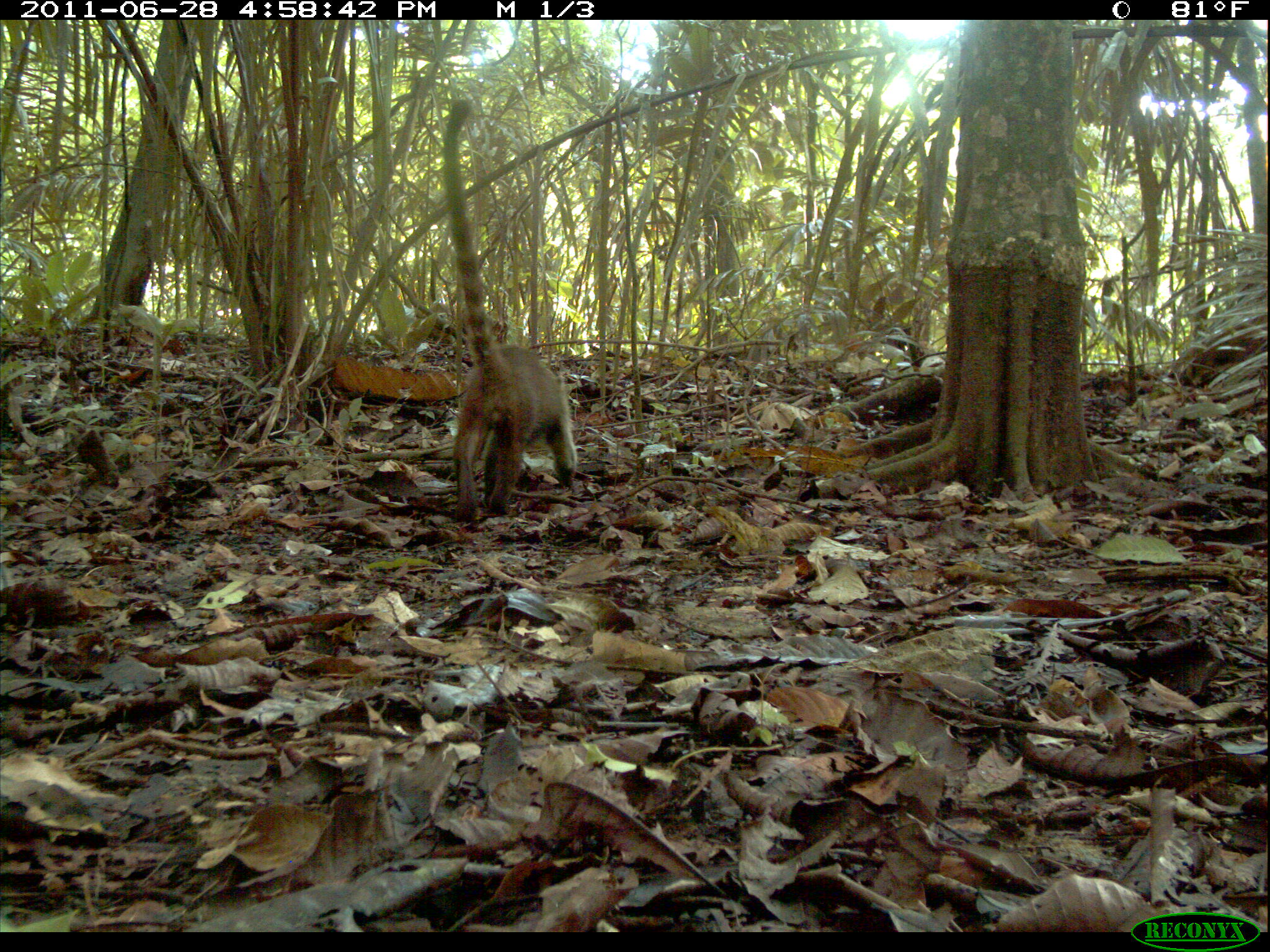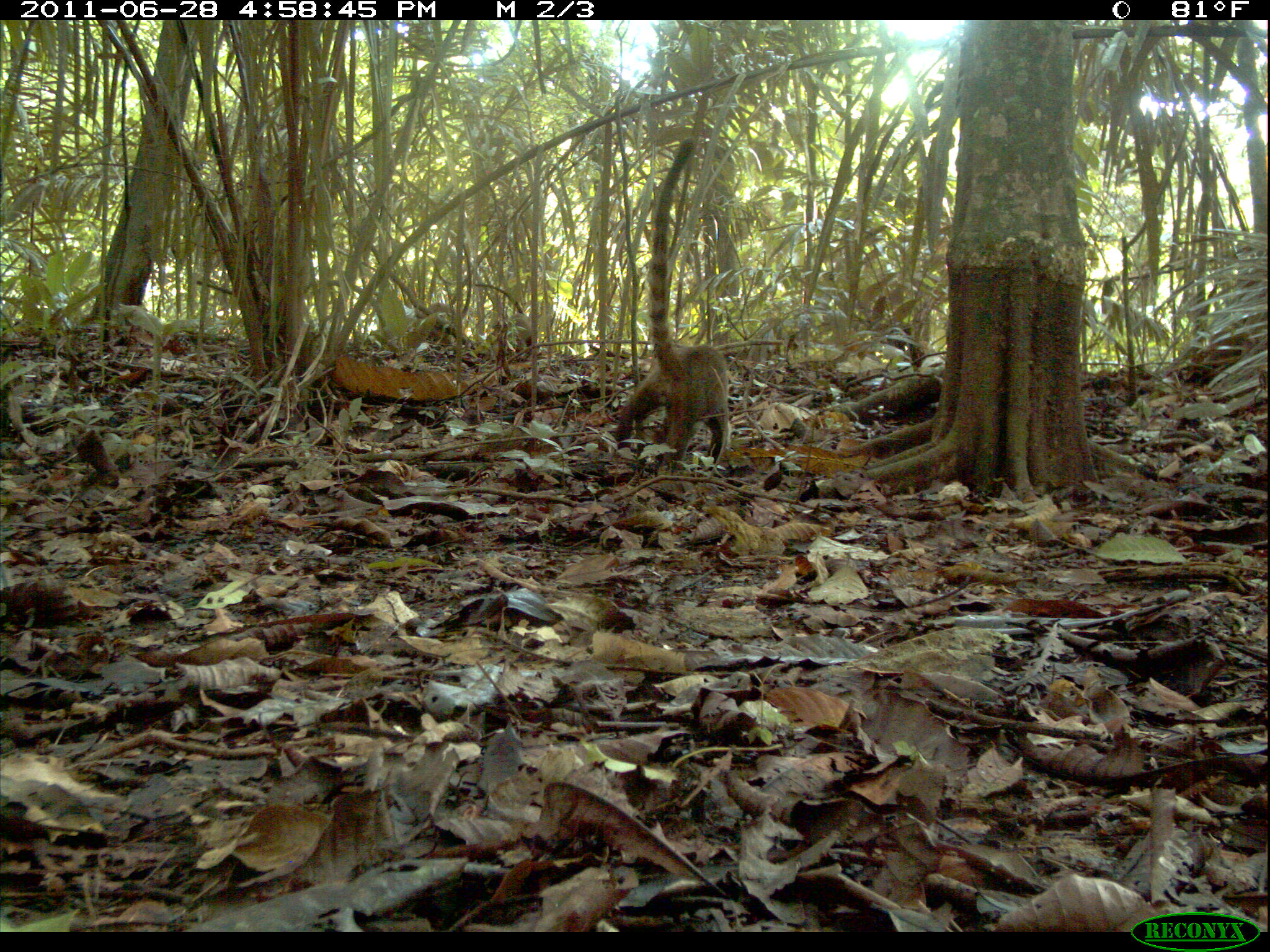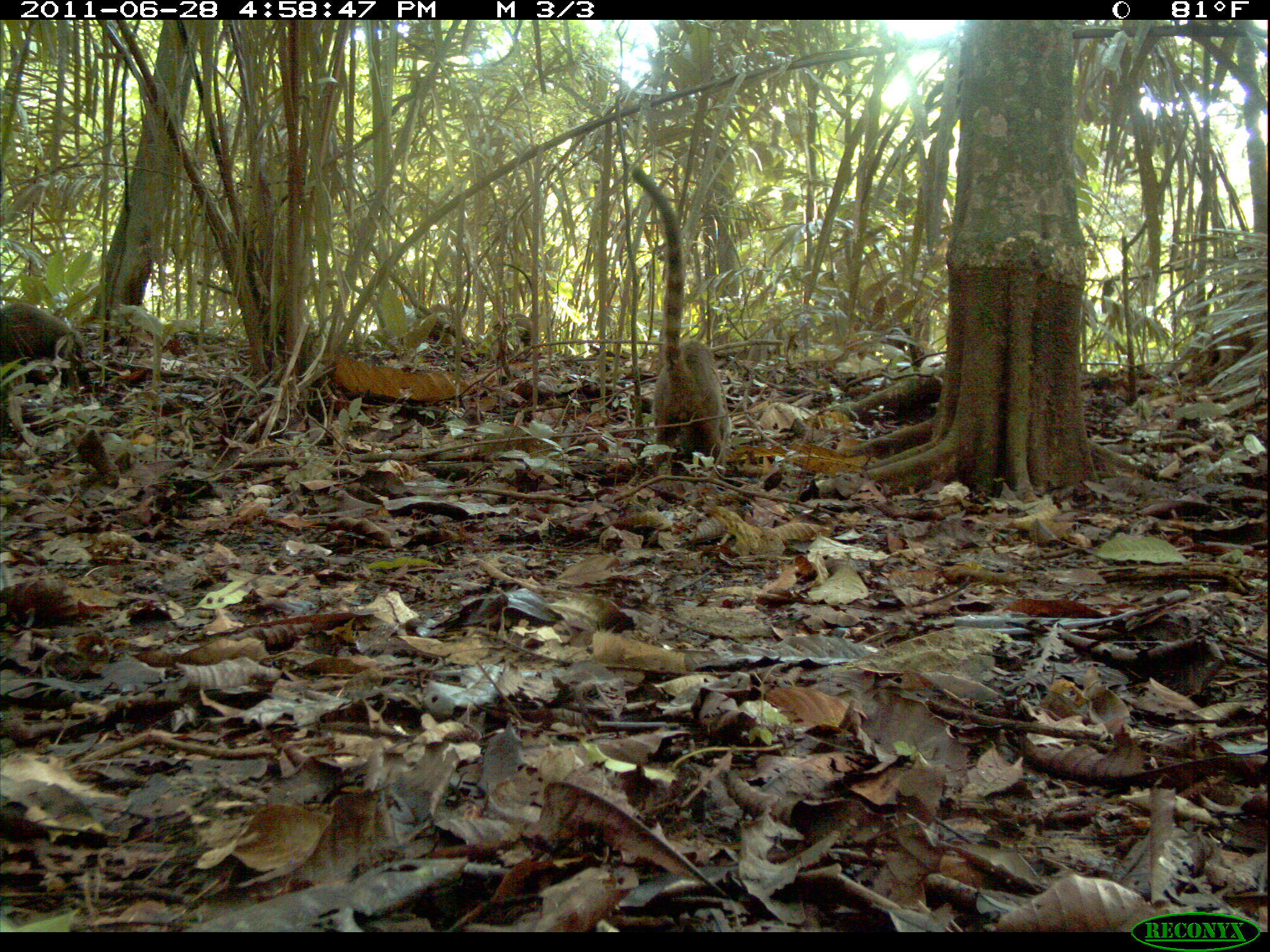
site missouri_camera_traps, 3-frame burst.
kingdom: Animalia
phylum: Chordata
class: Mammalia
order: Carnivora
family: Procyonidae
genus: Nasua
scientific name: Nasua narica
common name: white-nosed coati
White-nosed coati (Nasua narica). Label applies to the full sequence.